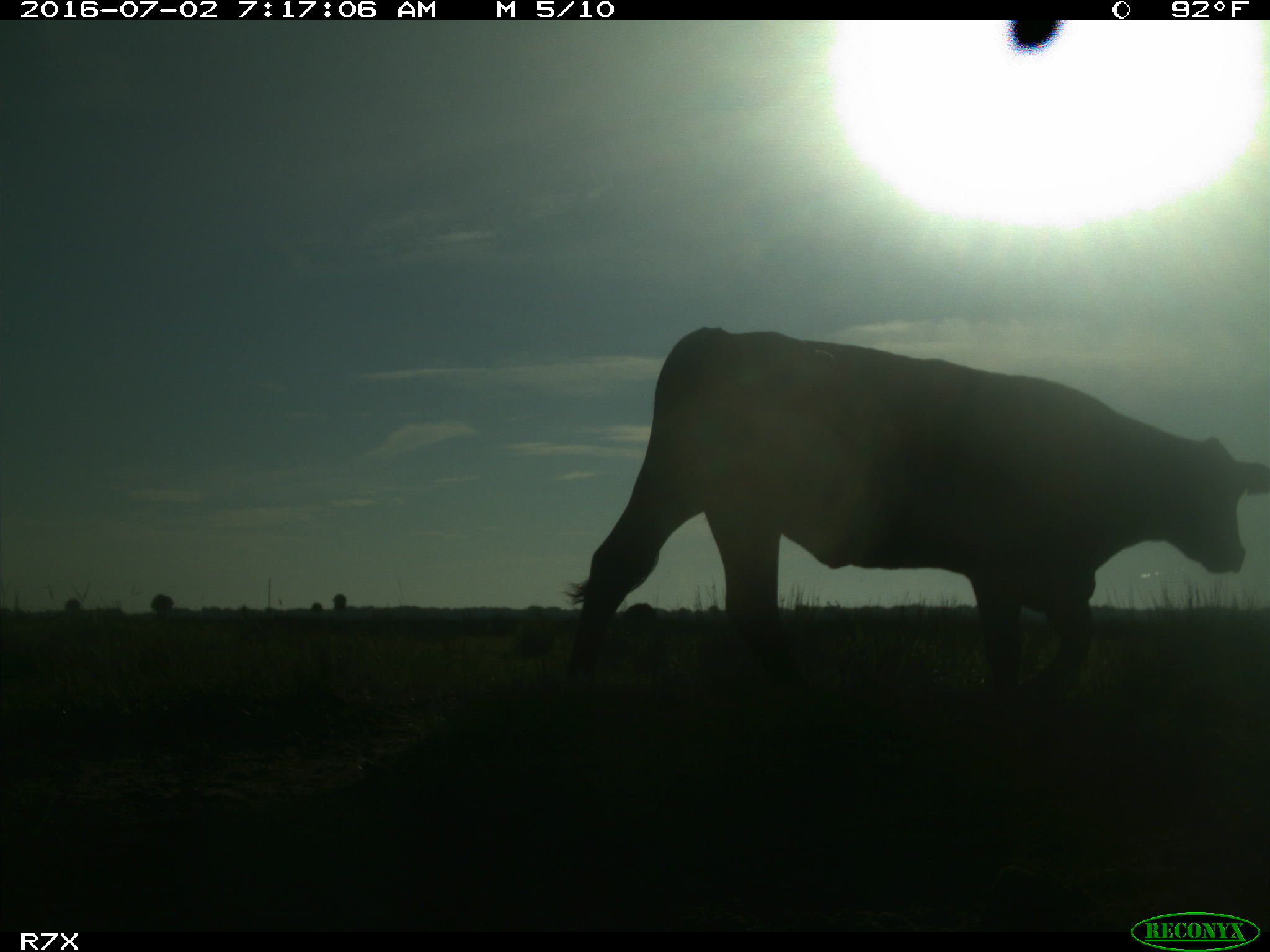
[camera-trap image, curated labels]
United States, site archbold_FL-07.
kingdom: Animalia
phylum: Chordata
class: Mammalia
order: Artiodactyla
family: Bovidae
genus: Bos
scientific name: Bos taurus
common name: domestic cow